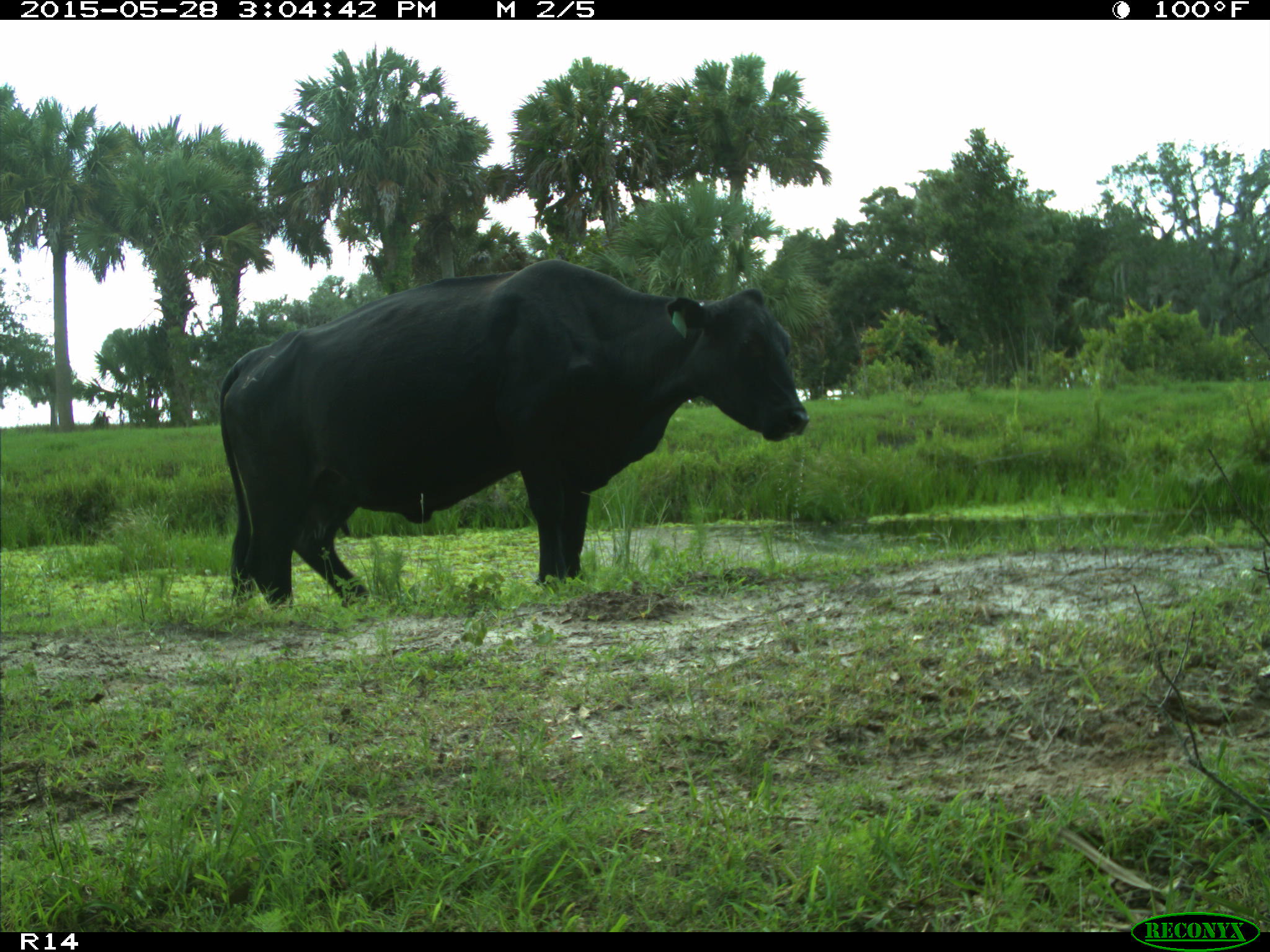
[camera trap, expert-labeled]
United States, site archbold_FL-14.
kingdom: Animalia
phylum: Chordata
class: Mammalia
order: Artiodactyla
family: Bovidae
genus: Bos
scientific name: Bos taurus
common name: domestic cow